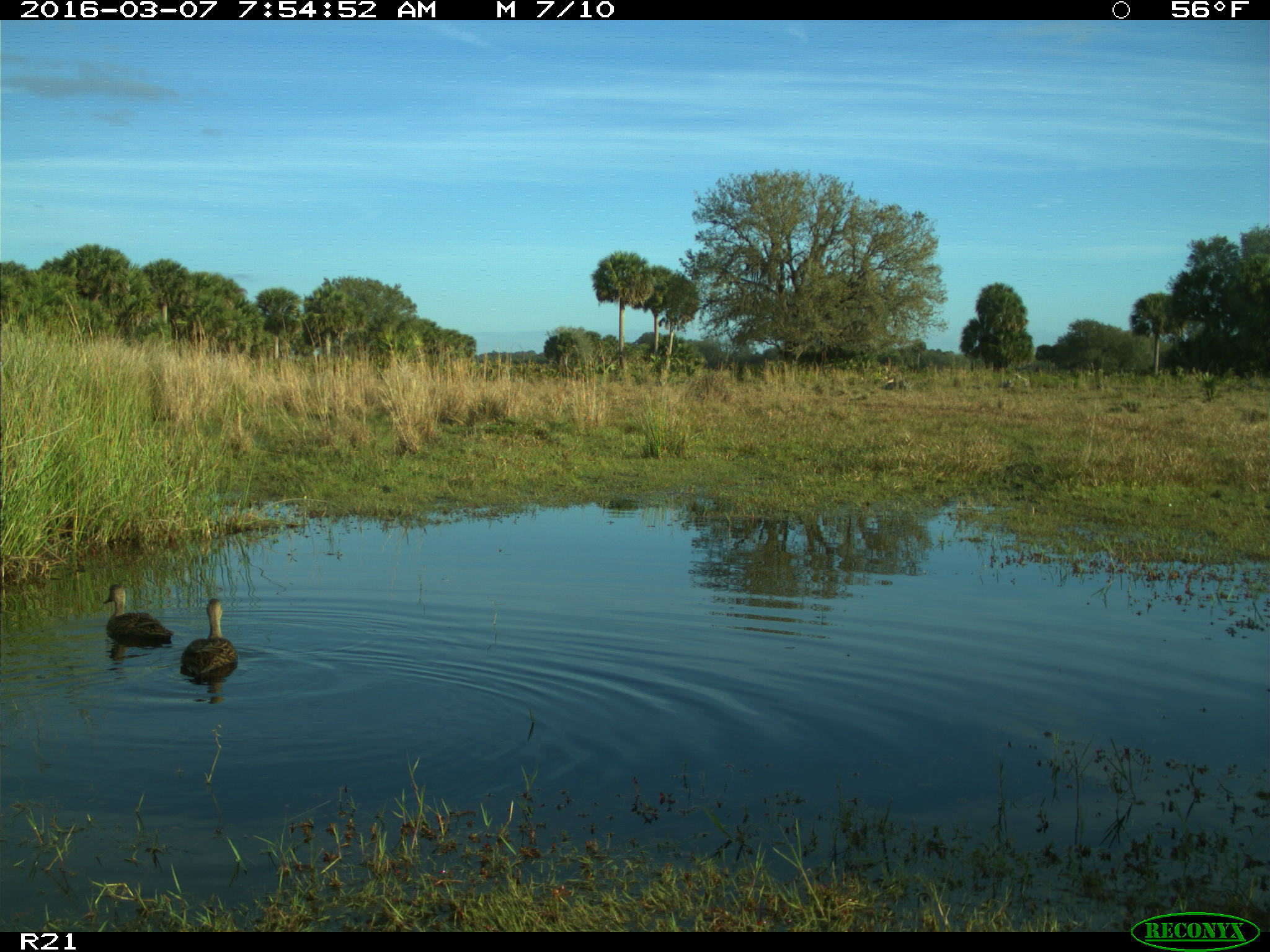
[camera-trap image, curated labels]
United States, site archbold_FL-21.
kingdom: Animalia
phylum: Chordata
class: Aves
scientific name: Aves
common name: birds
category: unidentified bird